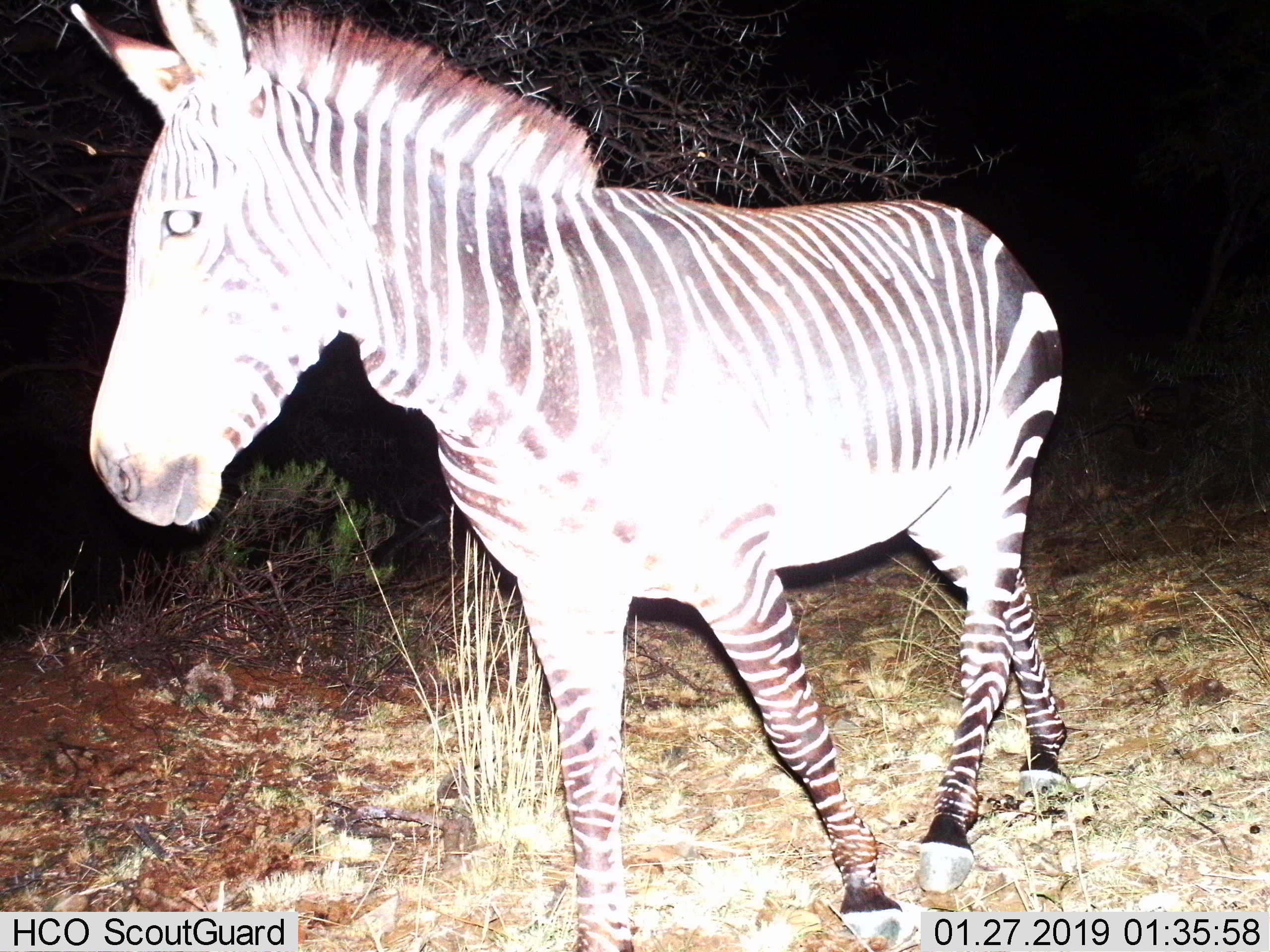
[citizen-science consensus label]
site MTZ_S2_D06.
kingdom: Animalia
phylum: Chordata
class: Mammalia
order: Perissodactyla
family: Equidae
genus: Equus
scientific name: Equus zebra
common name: mountain zebra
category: zebramountain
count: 1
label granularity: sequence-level